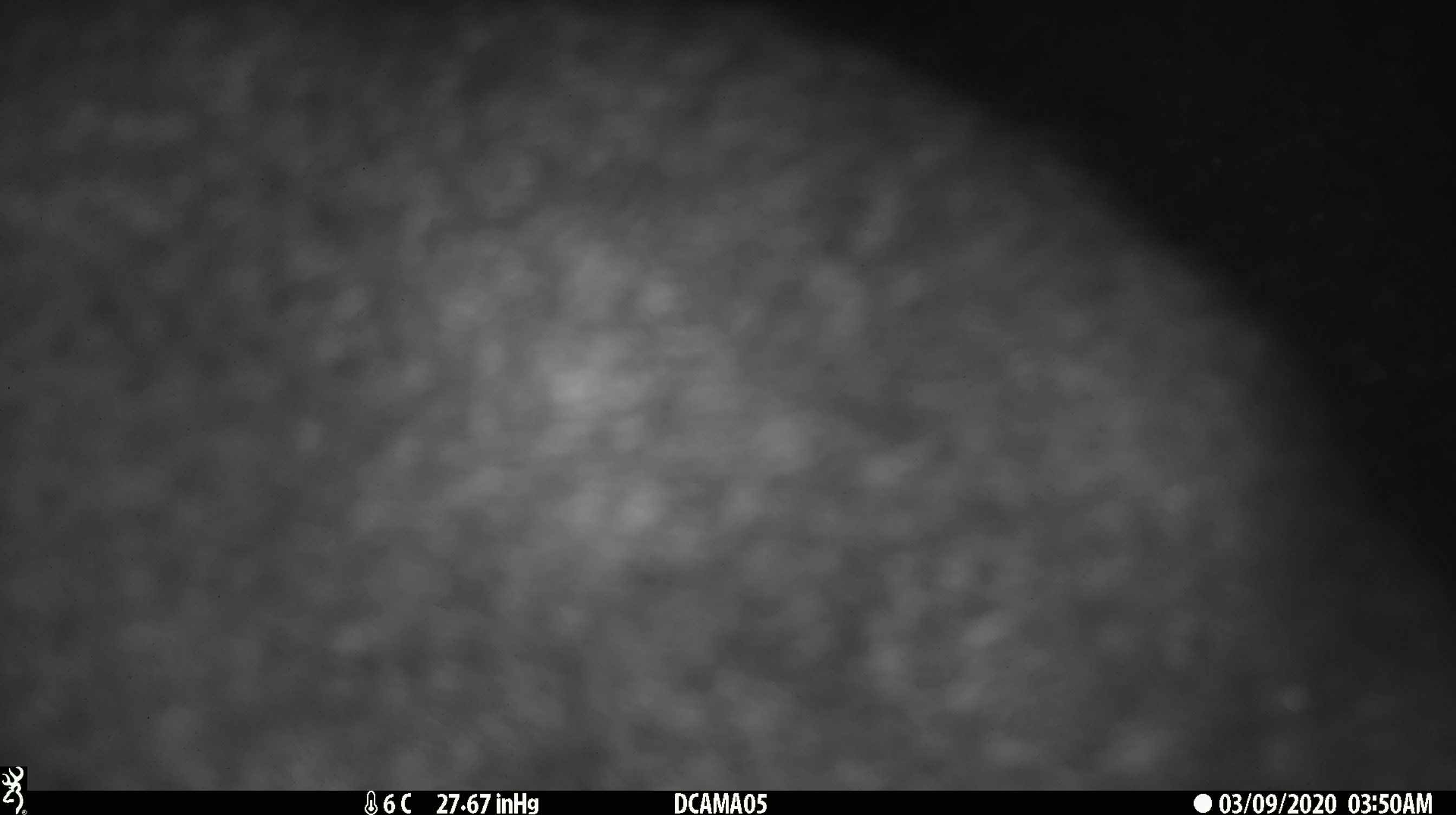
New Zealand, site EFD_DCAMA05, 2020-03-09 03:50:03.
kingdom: Animalia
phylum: Chordata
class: Mammalia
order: Diprotodontia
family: Phalangeridae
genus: Trichosurus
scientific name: Trichosurus vulpecula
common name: common brushtail possum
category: possum